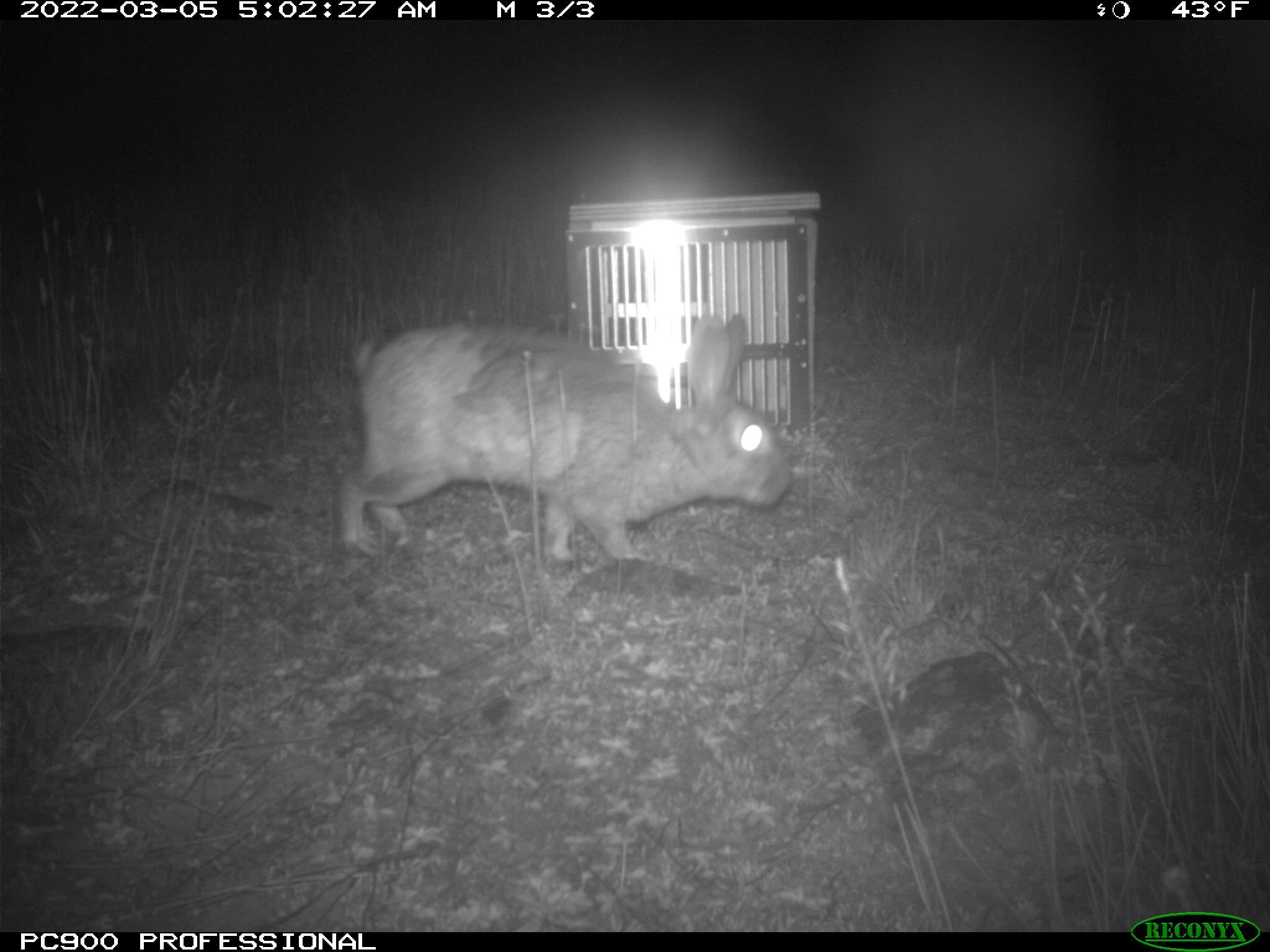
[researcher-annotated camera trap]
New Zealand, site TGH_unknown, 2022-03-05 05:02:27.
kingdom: Animalia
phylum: Chordata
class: Mammalia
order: Lagomorpha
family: Leporidae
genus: Oryctolagus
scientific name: Oryctolagus cuniculus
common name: european rabbit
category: rabbit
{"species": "rabbit (european rabbit) (Oryctolagus cuniculus)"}